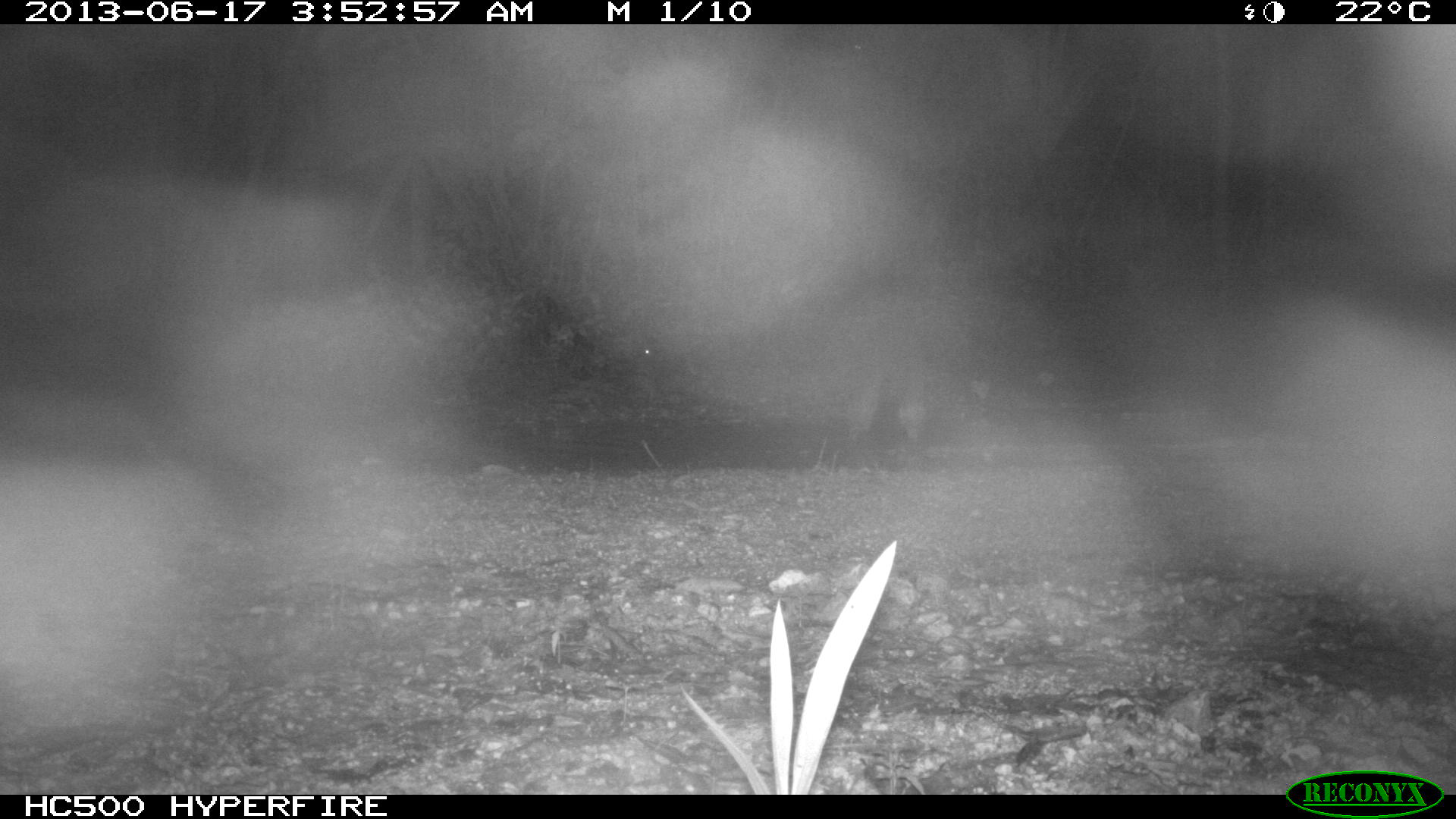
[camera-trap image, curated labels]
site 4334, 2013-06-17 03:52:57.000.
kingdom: Animalia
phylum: Chordata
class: Mammalia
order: Carnivora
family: Procyonidae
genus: Procyon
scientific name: Procyon lotor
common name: common raccoon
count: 1